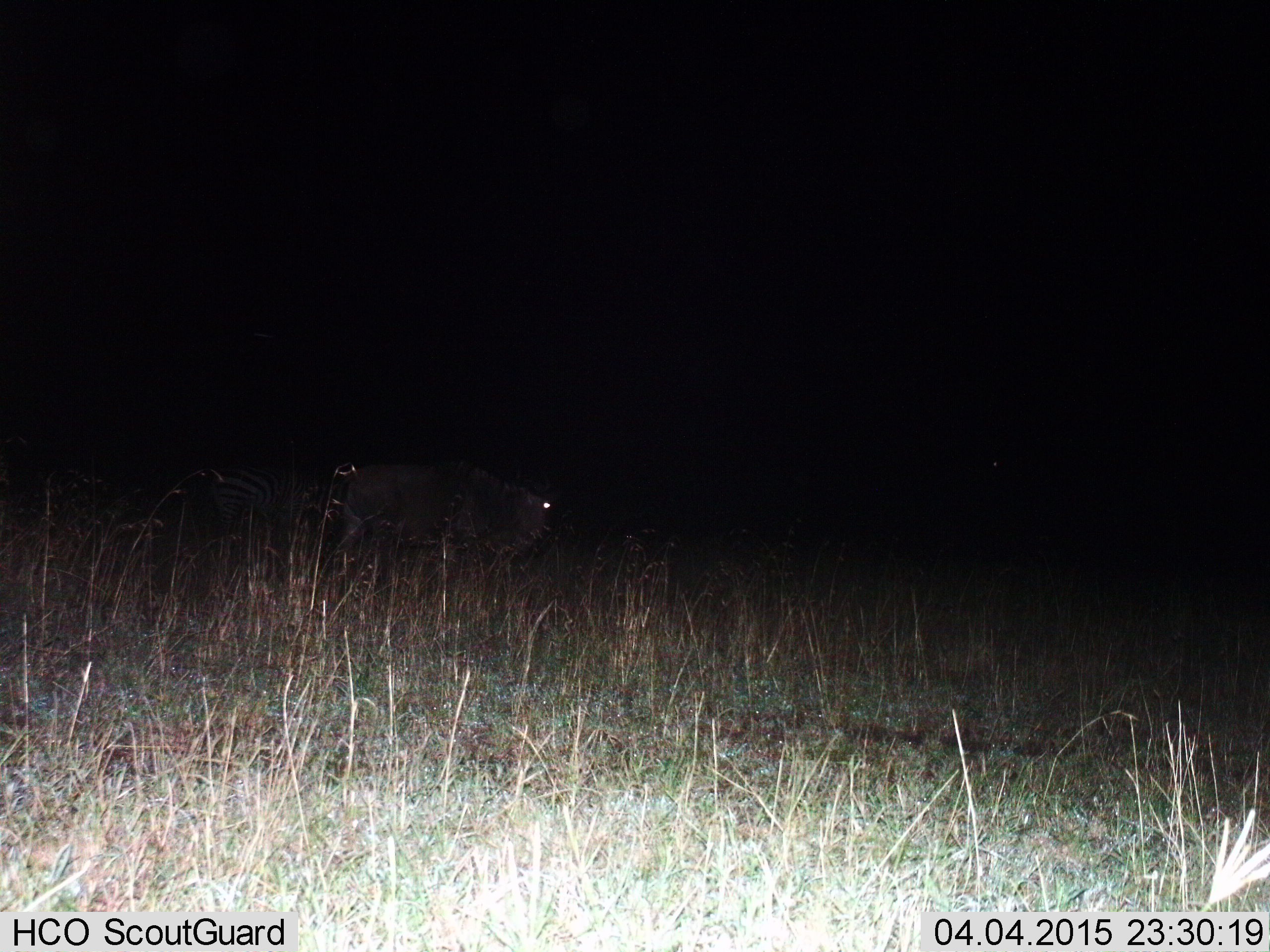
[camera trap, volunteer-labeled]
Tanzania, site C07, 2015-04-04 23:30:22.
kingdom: Animalia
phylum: Chordata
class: Mammalia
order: Artiodactyla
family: Bovidae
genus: Connochaetes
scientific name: Connochaetes taurinus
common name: blue wildebeest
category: wildebeest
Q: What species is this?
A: Wildebeest (blue wildebeest) (Connochaetes taurinus).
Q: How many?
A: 1.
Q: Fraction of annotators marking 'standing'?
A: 53%.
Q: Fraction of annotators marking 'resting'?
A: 0%.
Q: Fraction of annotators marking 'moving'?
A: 47%.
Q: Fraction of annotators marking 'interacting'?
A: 0%.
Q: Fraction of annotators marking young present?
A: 0%.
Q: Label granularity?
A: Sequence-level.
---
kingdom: Animalia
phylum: Chordata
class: Mammalia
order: Perissodactyla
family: Equidae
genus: Equus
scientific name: Equus quagga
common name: plains zebra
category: zebra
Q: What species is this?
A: Zebra (plains zebra) (Equus quagga).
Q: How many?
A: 1.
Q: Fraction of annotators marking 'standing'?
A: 90%.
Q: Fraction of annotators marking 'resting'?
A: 0%.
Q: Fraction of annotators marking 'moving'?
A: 10%.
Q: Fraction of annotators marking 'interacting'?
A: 0%.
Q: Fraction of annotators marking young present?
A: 0%.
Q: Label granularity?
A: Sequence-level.